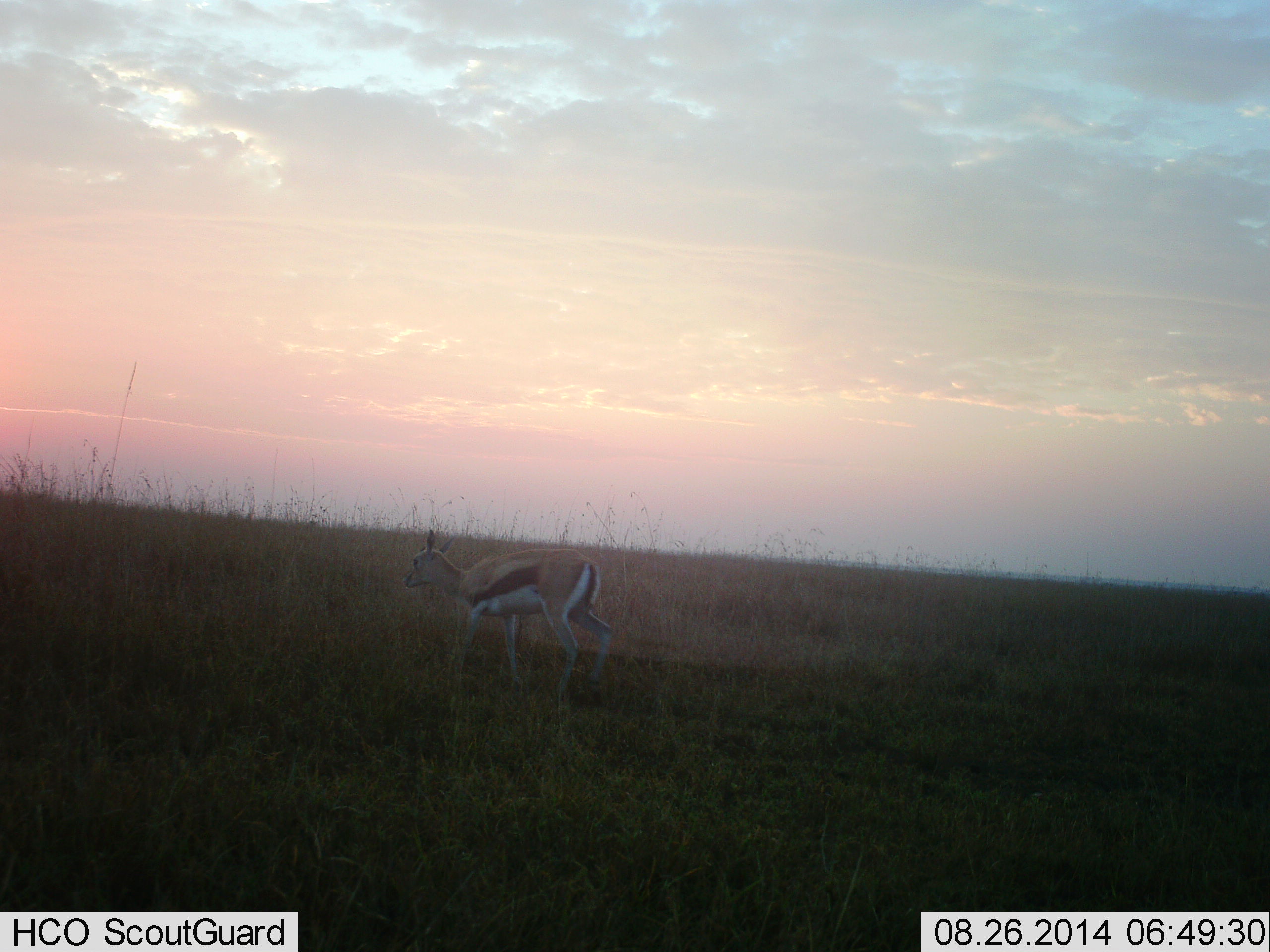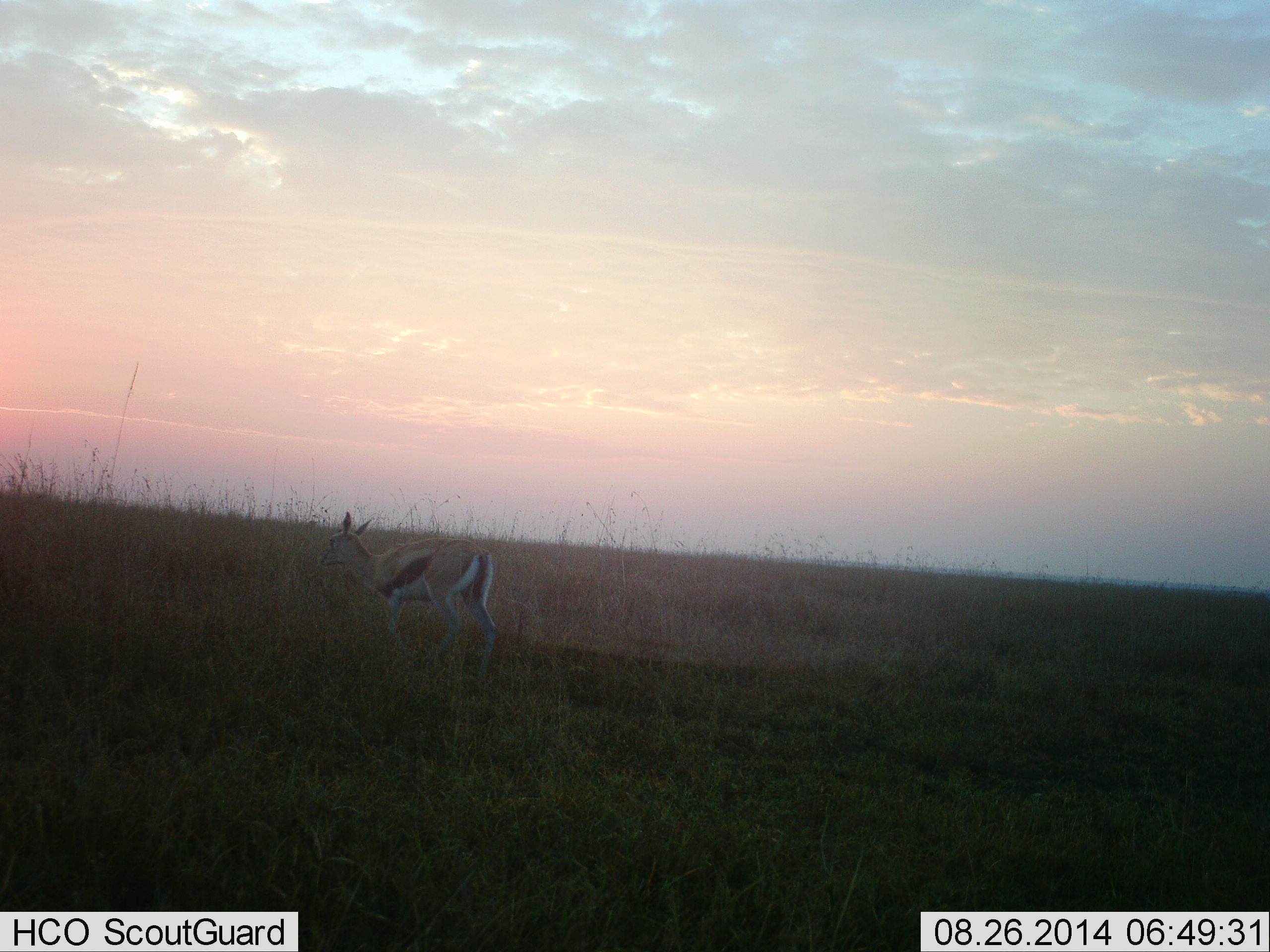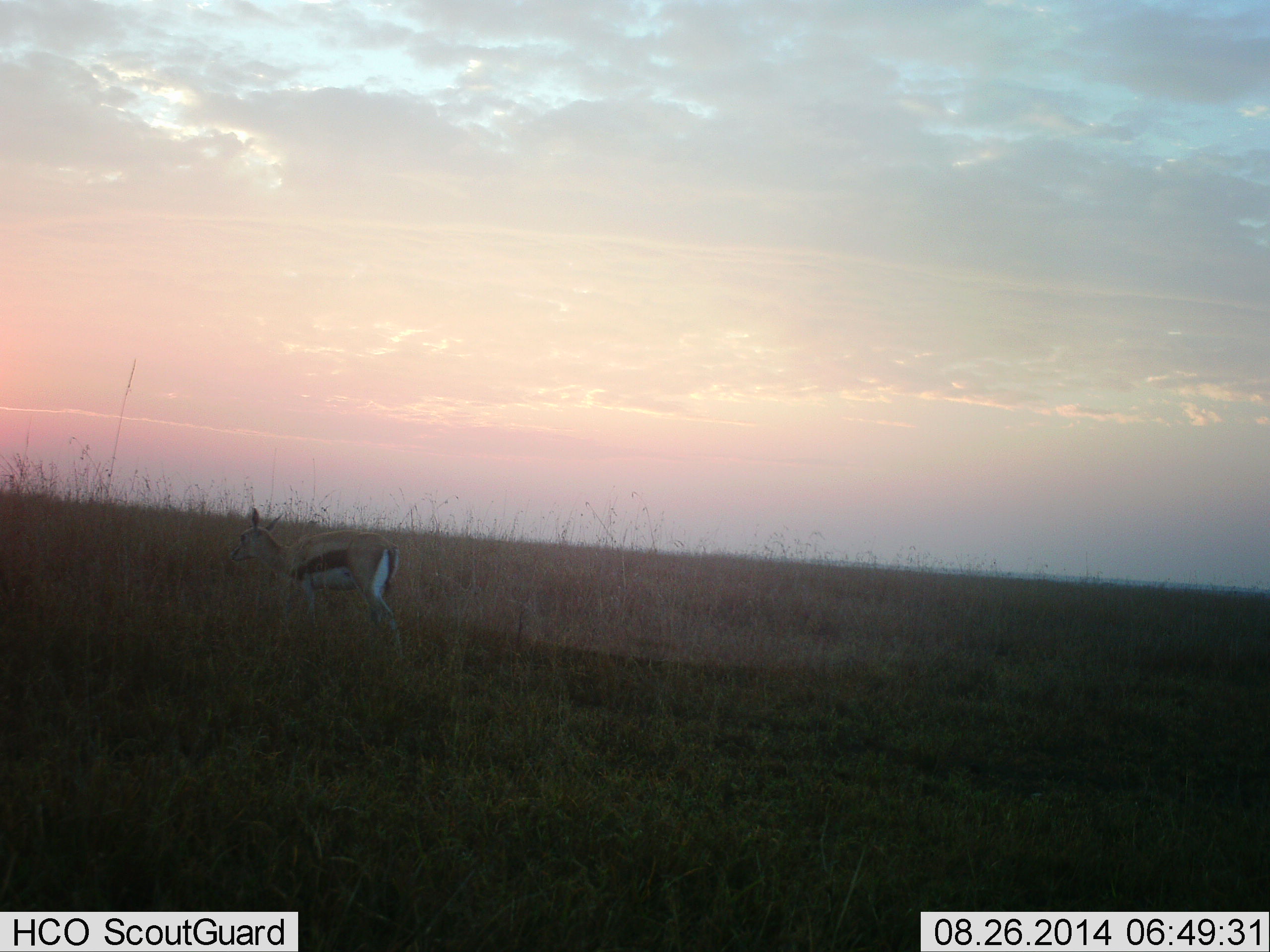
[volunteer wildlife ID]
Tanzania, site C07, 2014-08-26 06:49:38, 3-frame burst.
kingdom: Animalia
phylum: Chordata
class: Mammalia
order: Artiodactyla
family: Bovidae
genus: Eudorcas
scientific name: Eudorcas thomsonii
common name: thomson's gazelle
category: gazellethomsons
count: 1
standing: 0%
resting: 0%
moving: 100%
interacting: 0%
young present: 0%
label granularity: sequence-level